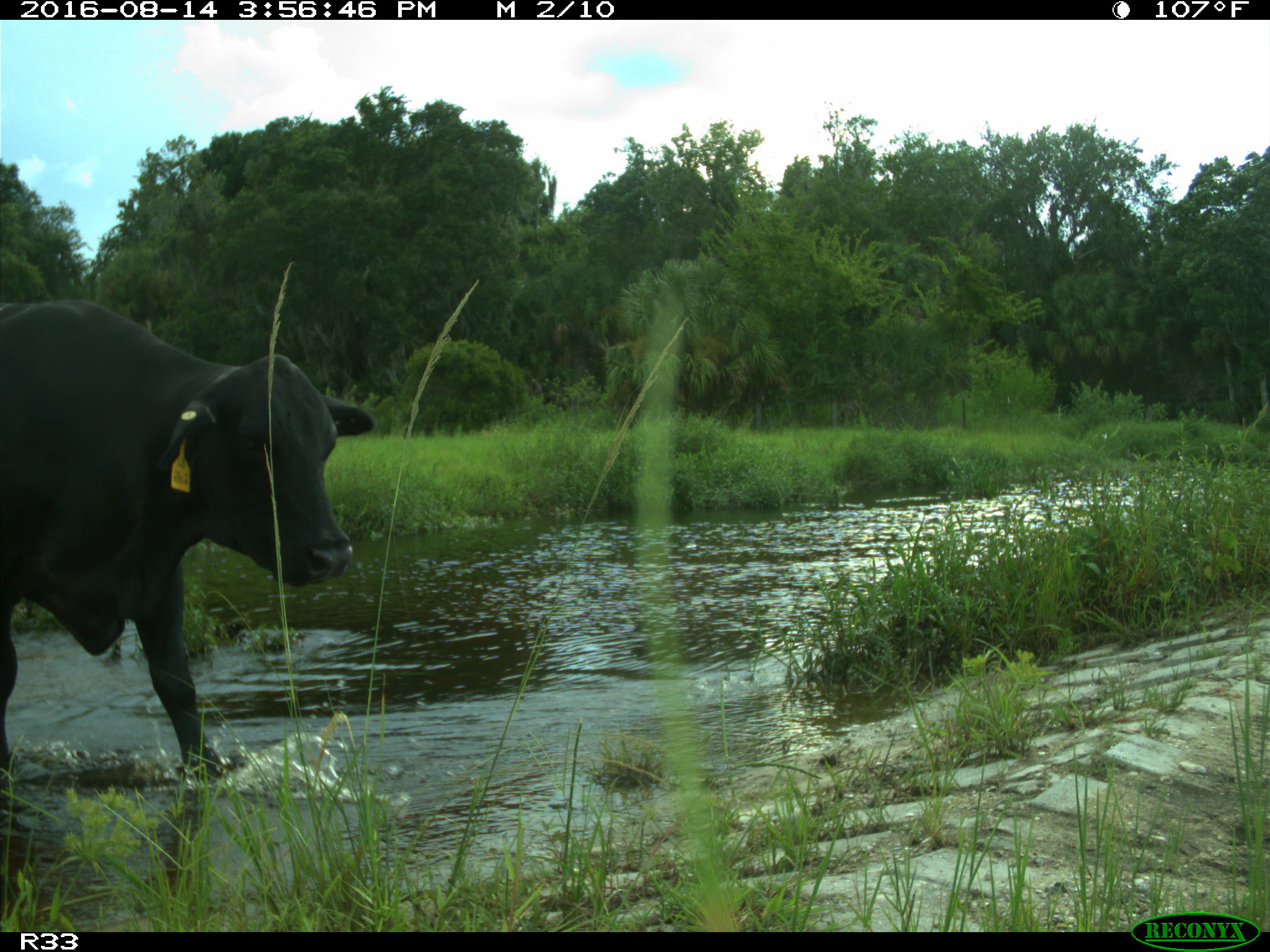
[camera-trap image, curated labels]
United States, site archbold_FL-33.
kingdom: Animalia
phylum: Chordata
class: Mammalia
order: Artiodactyla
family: Bovidae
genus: Bos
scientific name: Bos taurus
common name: domestic cow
Bos taurus (domestic cow).